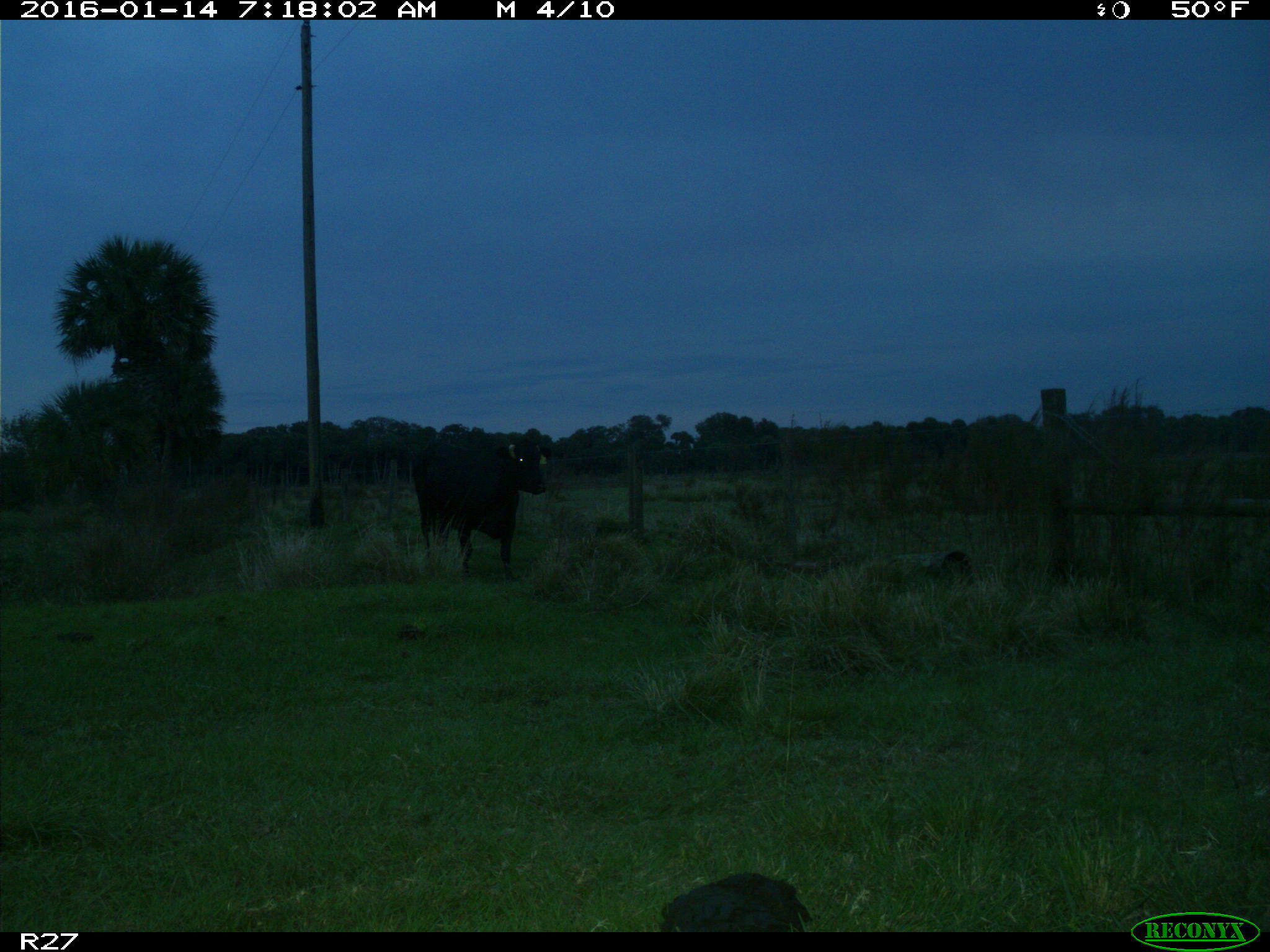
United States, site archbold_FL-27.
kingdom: Animalia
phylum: Chordata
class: Mammalia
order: Artiodactyla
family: Bovidae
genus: Bos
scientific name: Bos taurus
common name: domestic cow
Bos taurus (domestic cow).